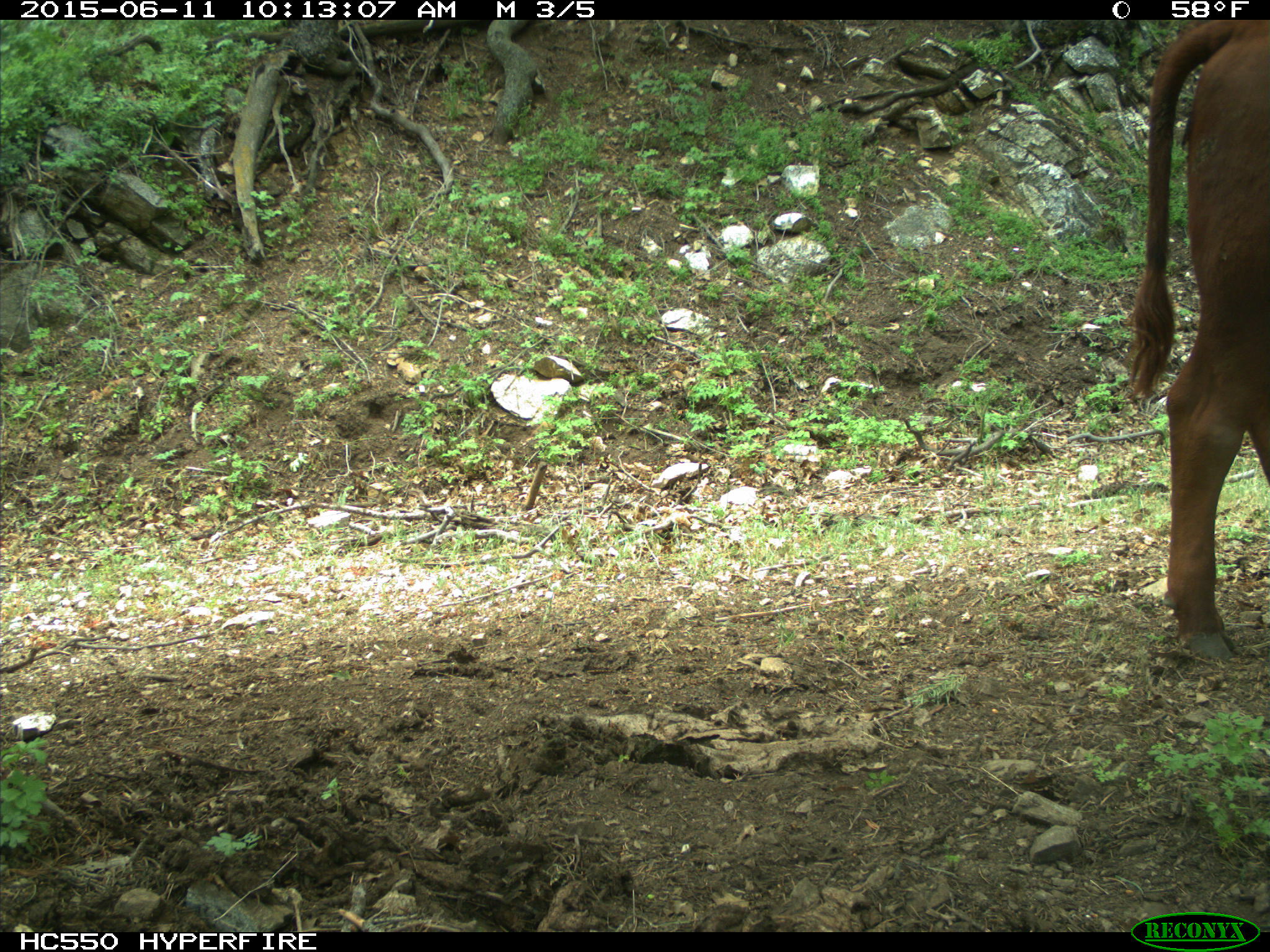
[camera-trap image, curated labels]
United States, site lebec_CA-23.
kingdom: Animalia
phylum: Chordata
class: Mammalia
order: Artiodactyla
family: Bovidae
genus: Bos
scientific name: Bos taurus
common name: domestic cow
Bos taurus (domestic cow).